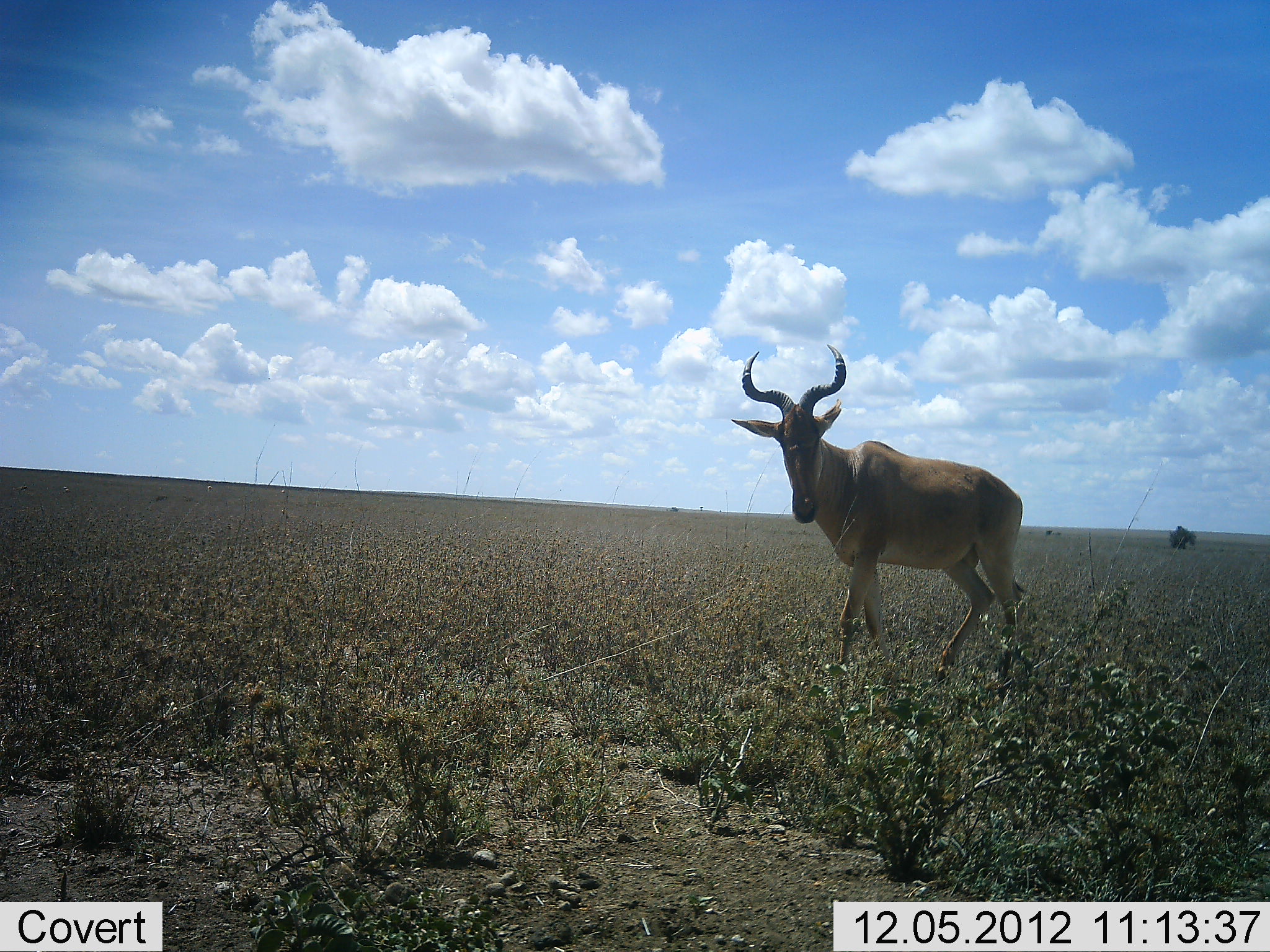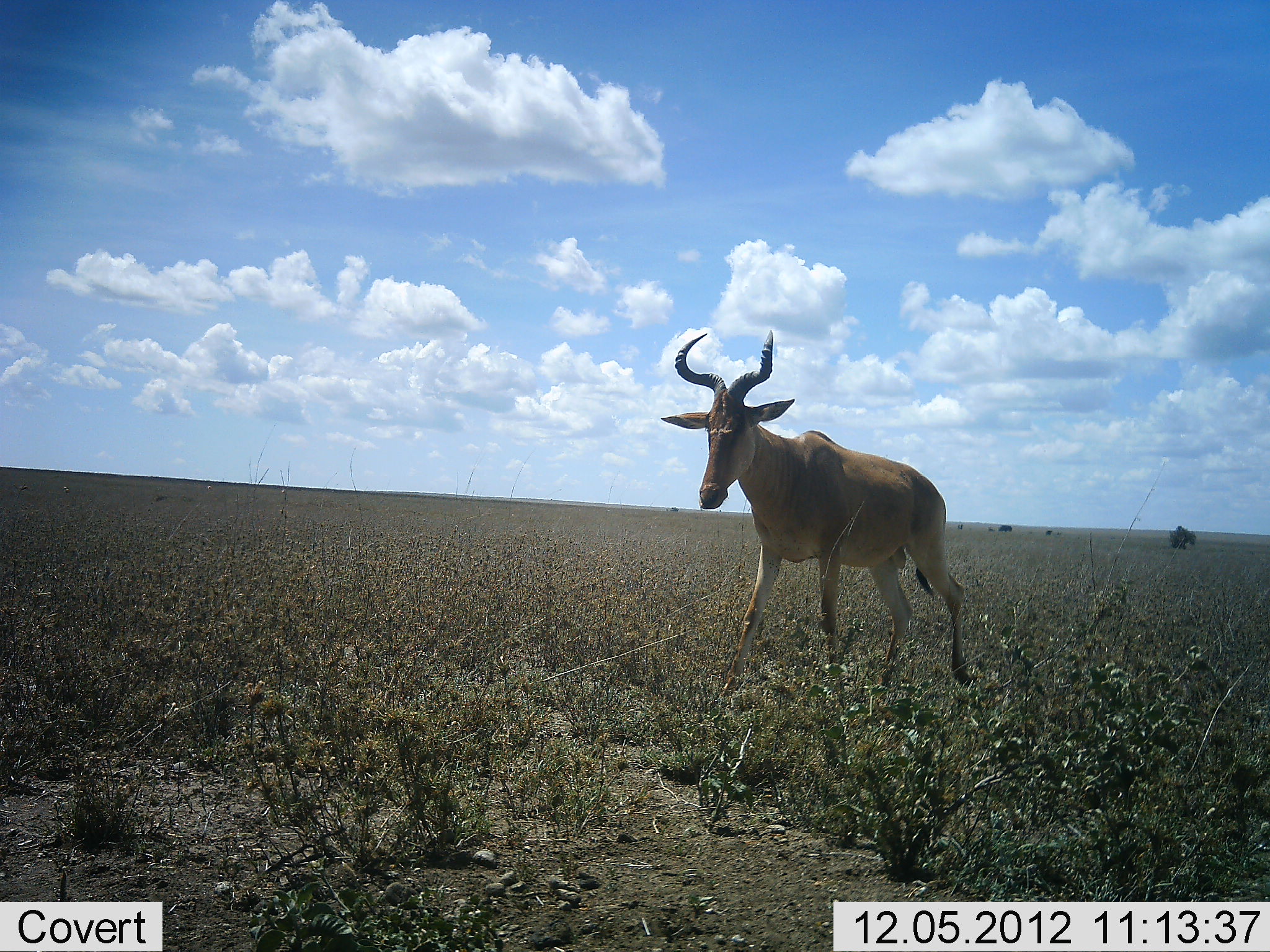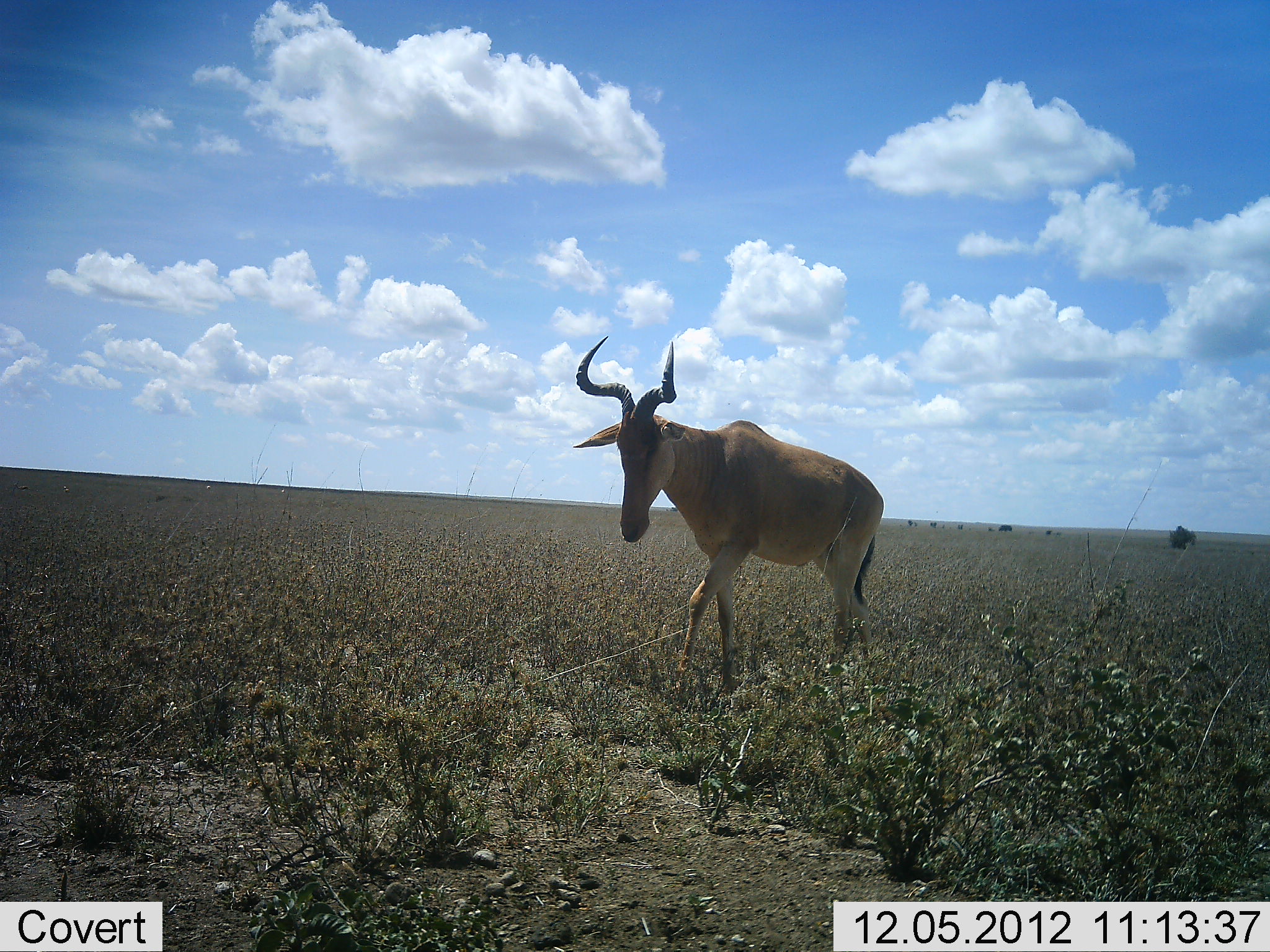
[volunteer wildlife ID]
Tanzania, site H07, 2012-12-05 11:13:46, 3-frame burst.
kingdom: Animalia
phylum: Chordata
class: Mammalia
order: Artiodactyla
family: Bovidae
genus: Alcelaphus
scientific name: Alcelaphus buselaphus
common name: hartebeest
Hartebeest (Alcelaphus buselaphus), count 1. Behavior (volunteer vote fractions): standing 20%, resting 0%, moving 90%, interacting 0%. Young present (vote fraction): 0%. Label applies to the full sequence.